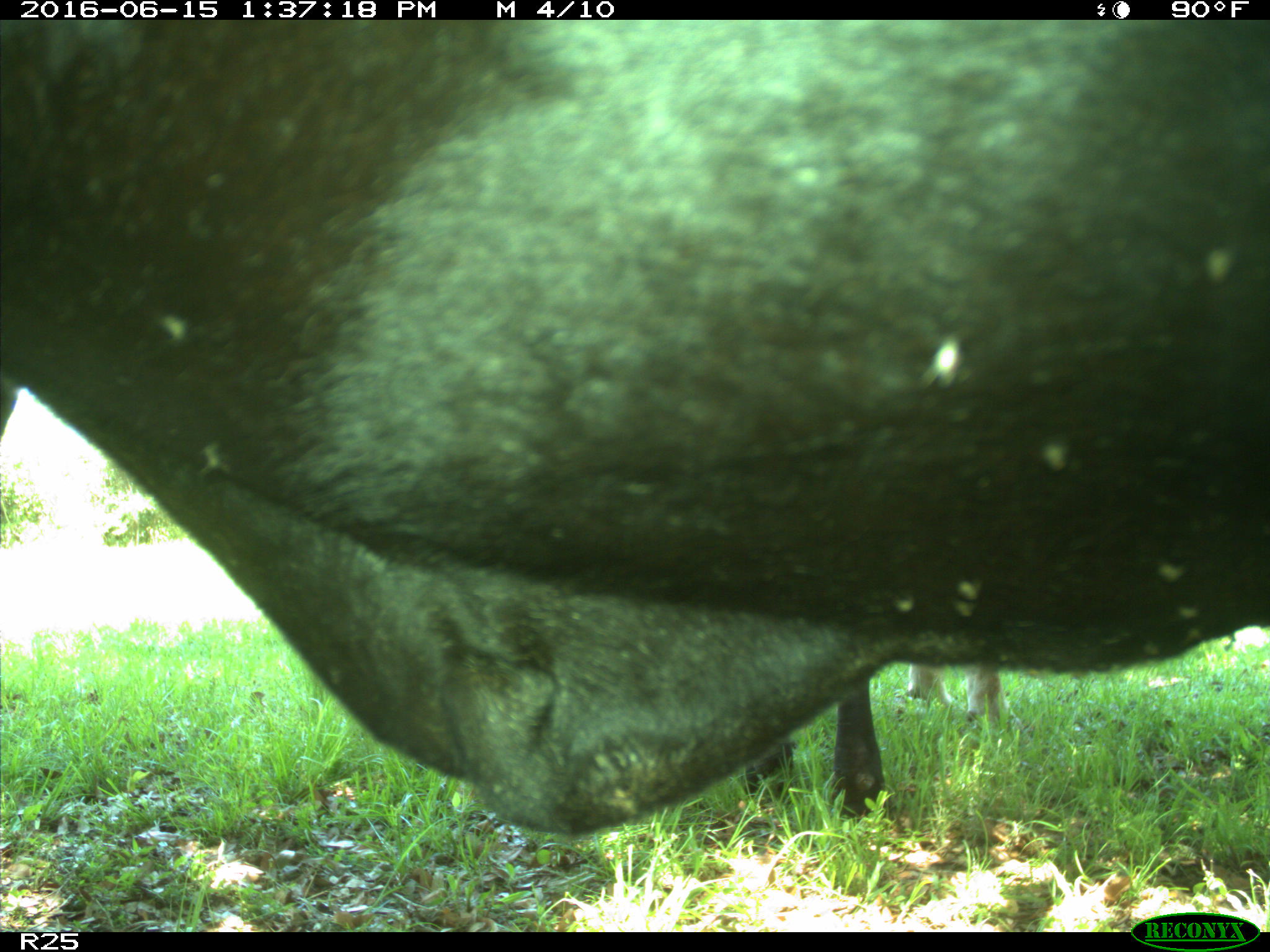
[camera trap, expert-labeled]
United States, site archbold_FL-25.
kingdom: Animalia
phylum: Chordata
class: Mammalia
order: Artiodactyla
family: Bovidae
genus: Bos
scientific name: Bos taurus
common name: domestic cow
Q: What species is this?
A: Bos taurus (domestic cow).